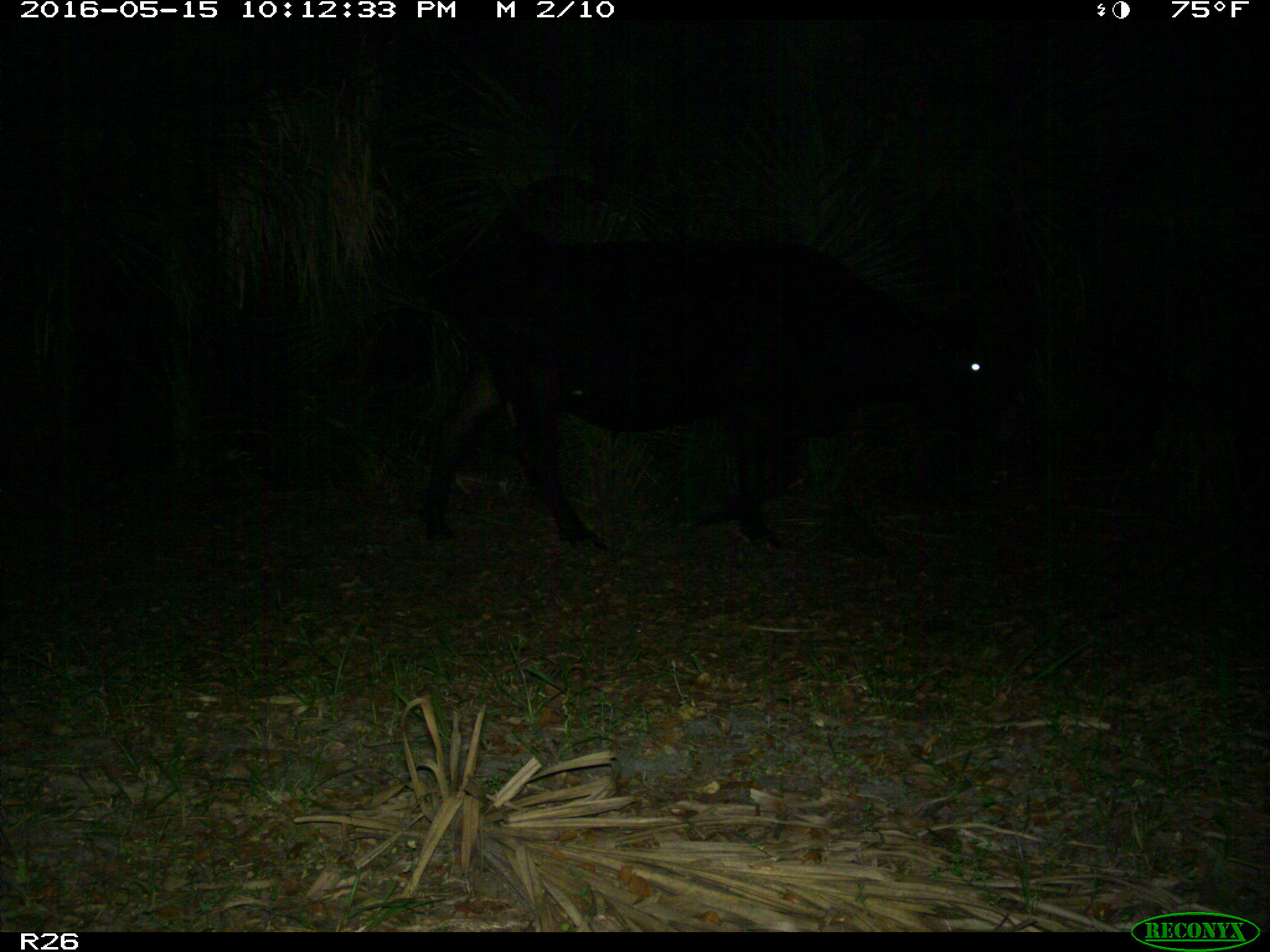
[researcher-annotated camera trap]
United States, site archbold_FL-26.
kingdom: Animalia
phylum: Chordata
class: Mammalia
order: Artiodactyla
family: Bovidae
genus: Bos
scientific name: Bos taurus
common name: domestic cow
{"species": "Bos taurus (domestic cow)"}